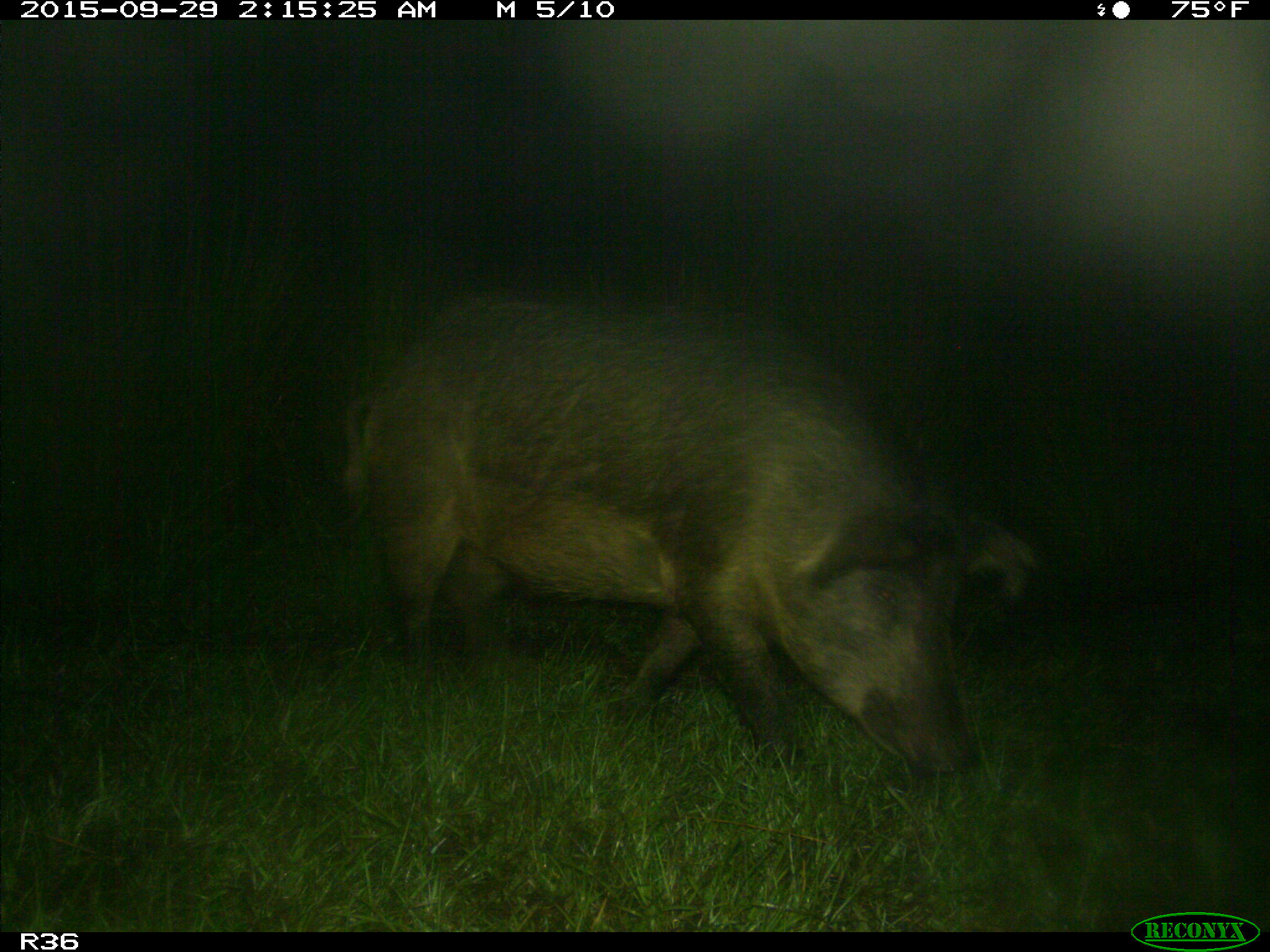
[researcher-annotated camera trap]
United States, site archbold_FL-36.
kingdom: Animalia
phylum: Chordata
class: Mammalia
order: Artiodactyla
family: Suidae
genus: Sus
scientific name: Sus scrofa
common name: wild boar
Sus scrofa (wild boar).